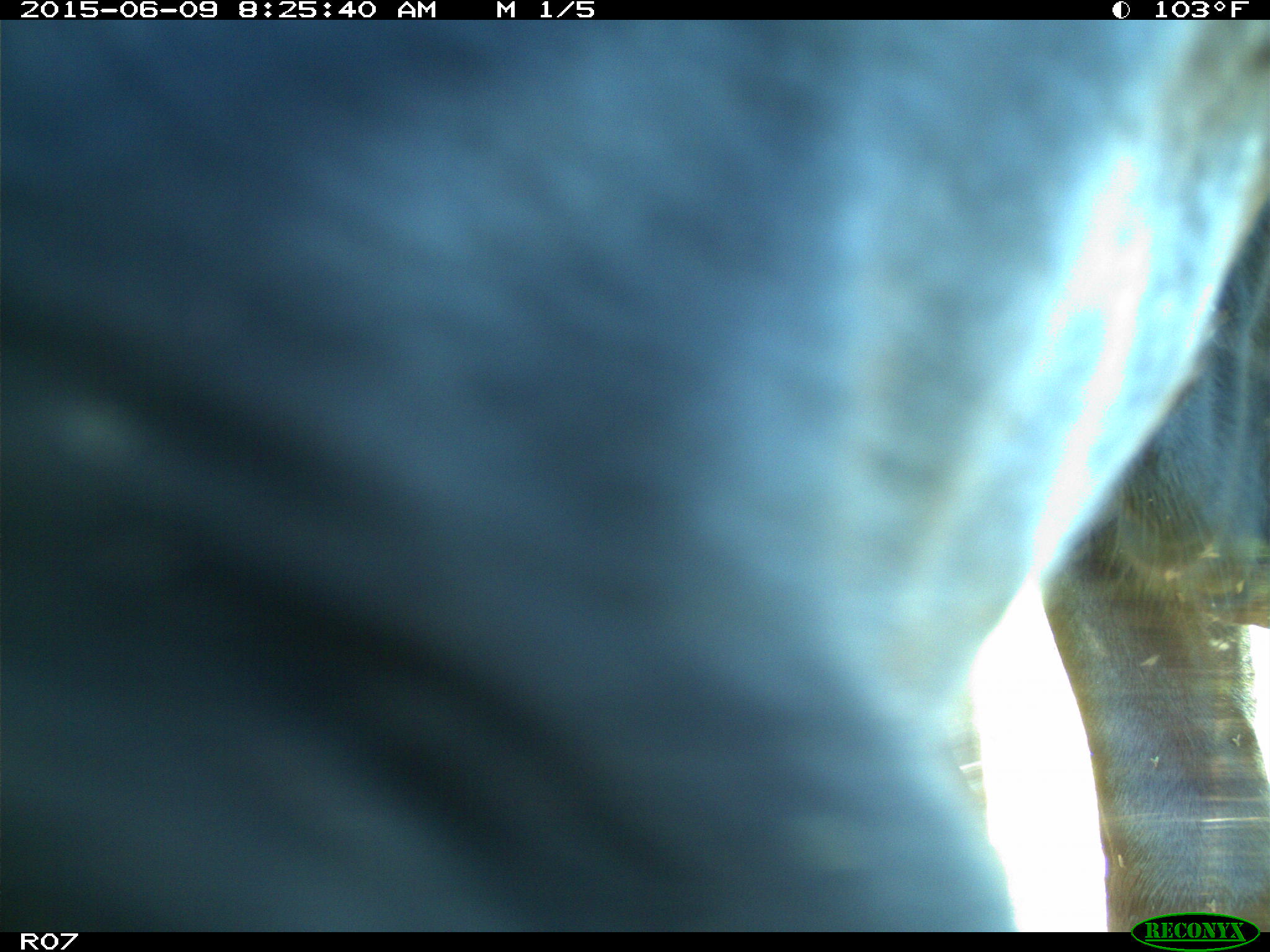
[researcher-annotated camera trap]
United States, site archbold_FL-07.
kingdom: Animalia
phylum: Chordata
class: Mammalia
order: Artiodactyla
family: Bovidae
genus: Bos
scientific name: Bos taurus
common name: domestic cow